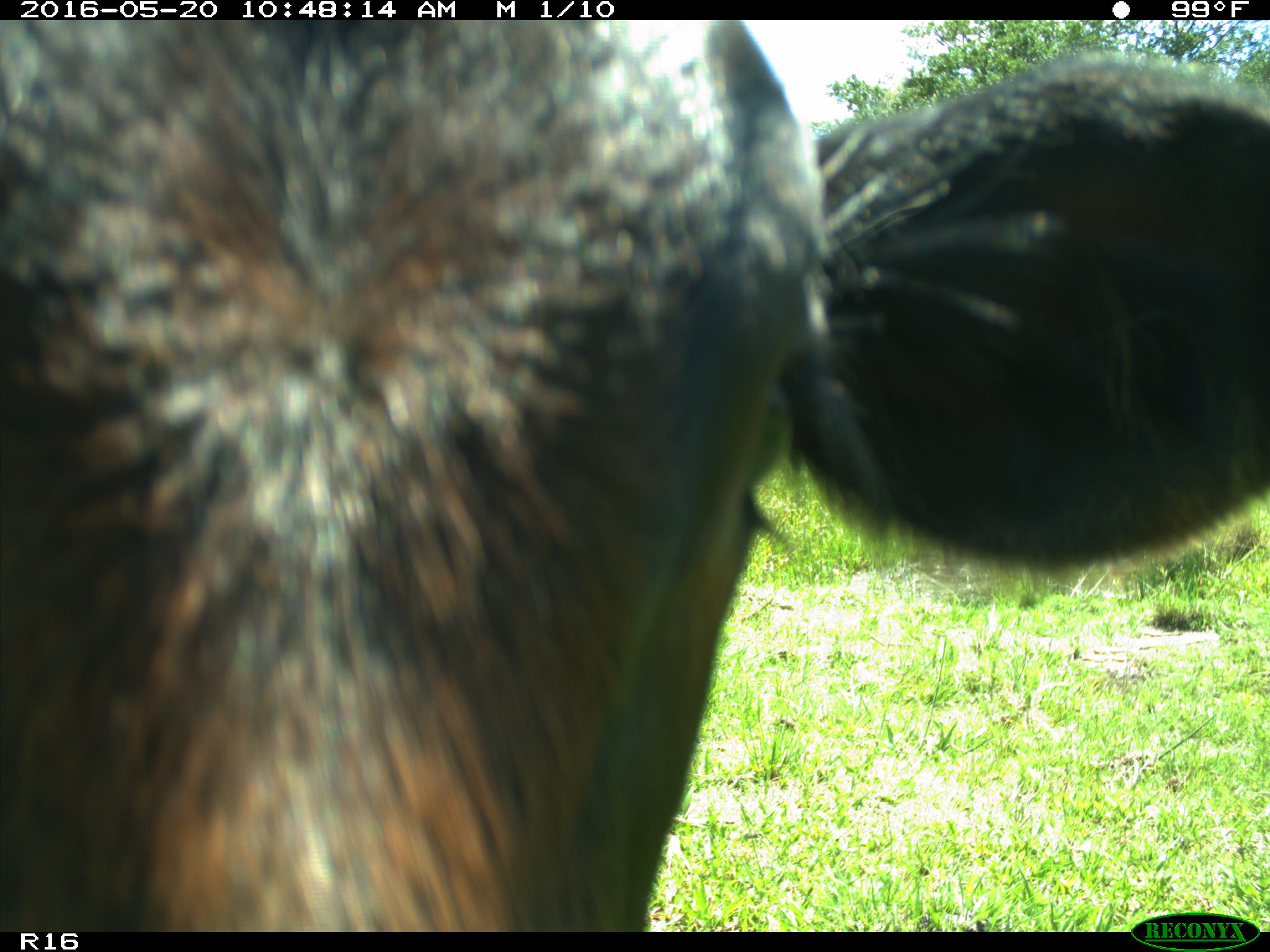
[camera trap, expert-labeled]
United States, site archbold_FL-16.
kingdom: Animalia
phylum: Chordata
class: Mammalia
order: Artiodactyla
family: Bovidae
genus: Bos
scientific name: Bos taurus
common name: domestic cow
Bos taurus (domestic cow).